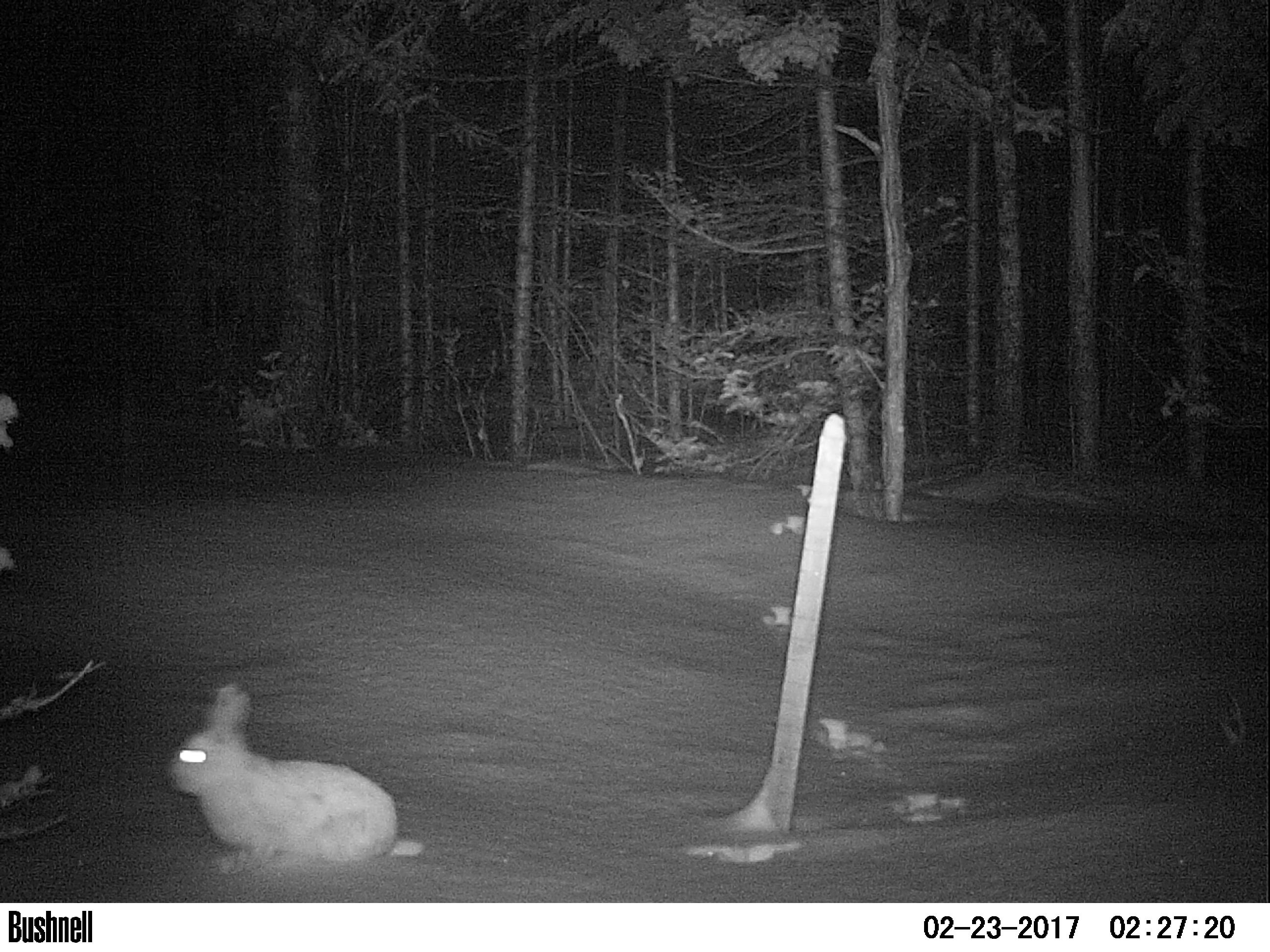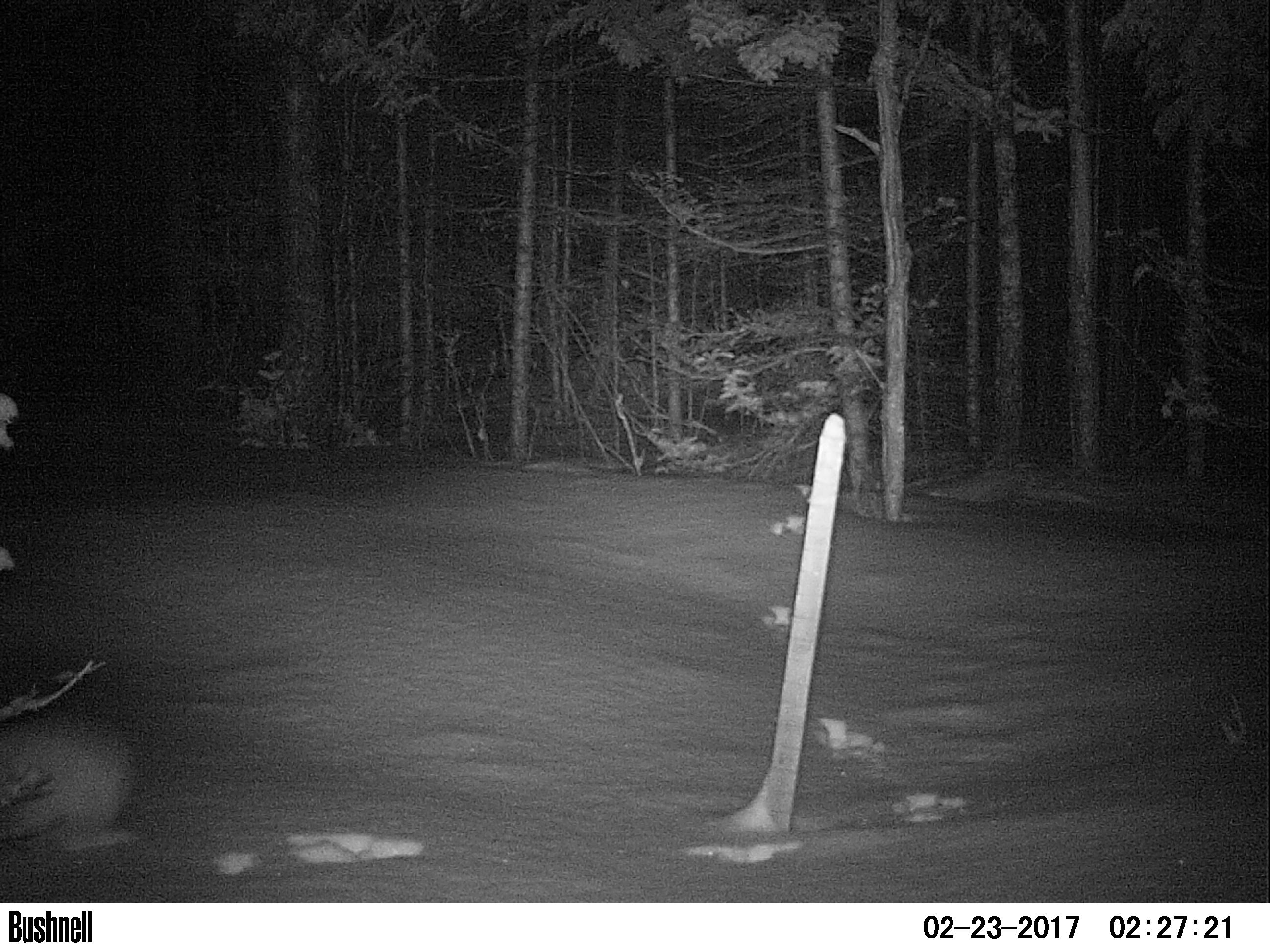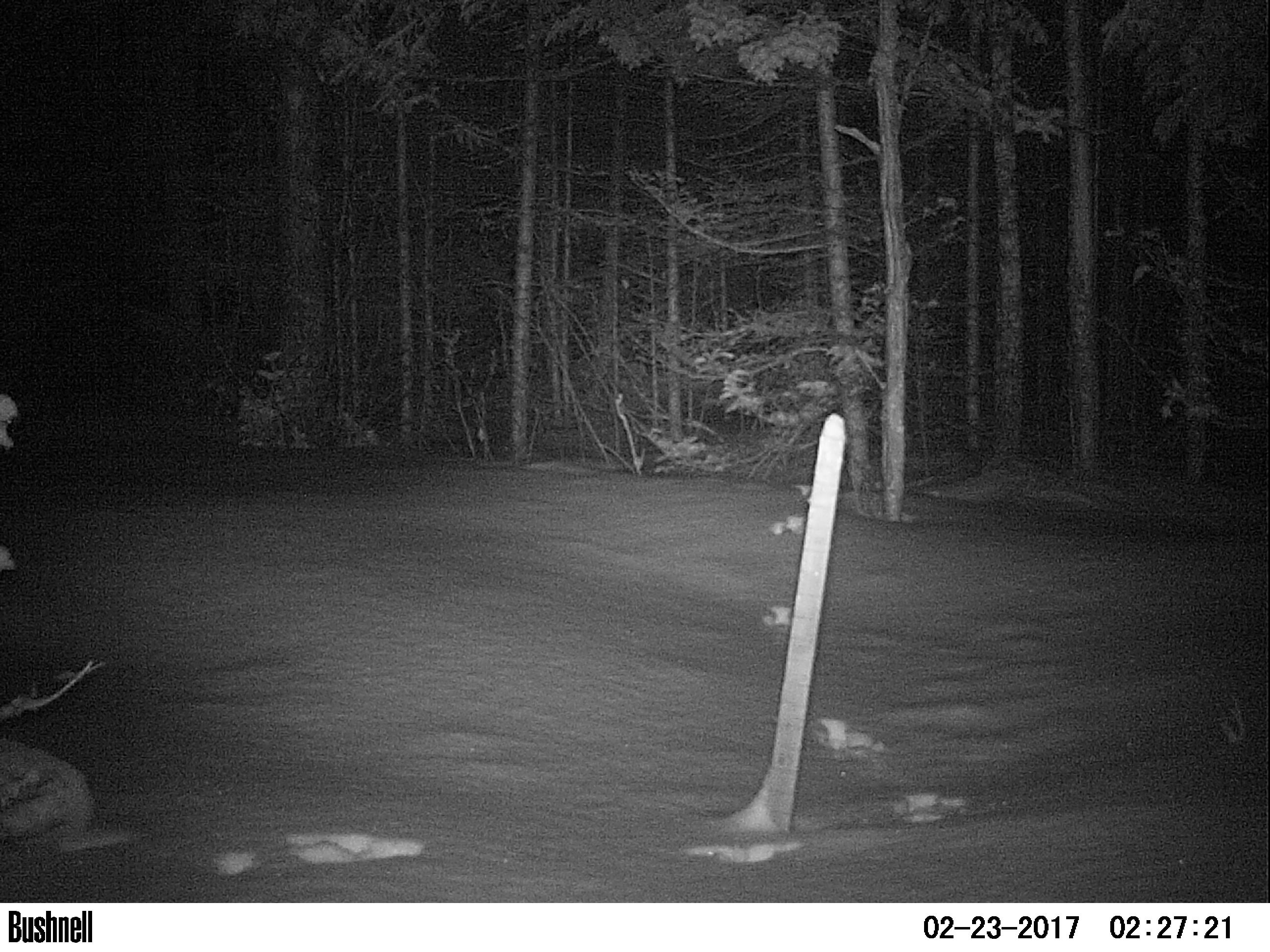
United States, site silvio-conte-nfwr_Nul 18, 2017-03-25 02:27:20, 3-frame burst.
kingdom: Animalia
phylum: Chordata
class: Mammalia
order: Lagomorpha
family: Leporidae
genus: Lepus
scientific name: Lepus americanus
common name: snowshoe hare